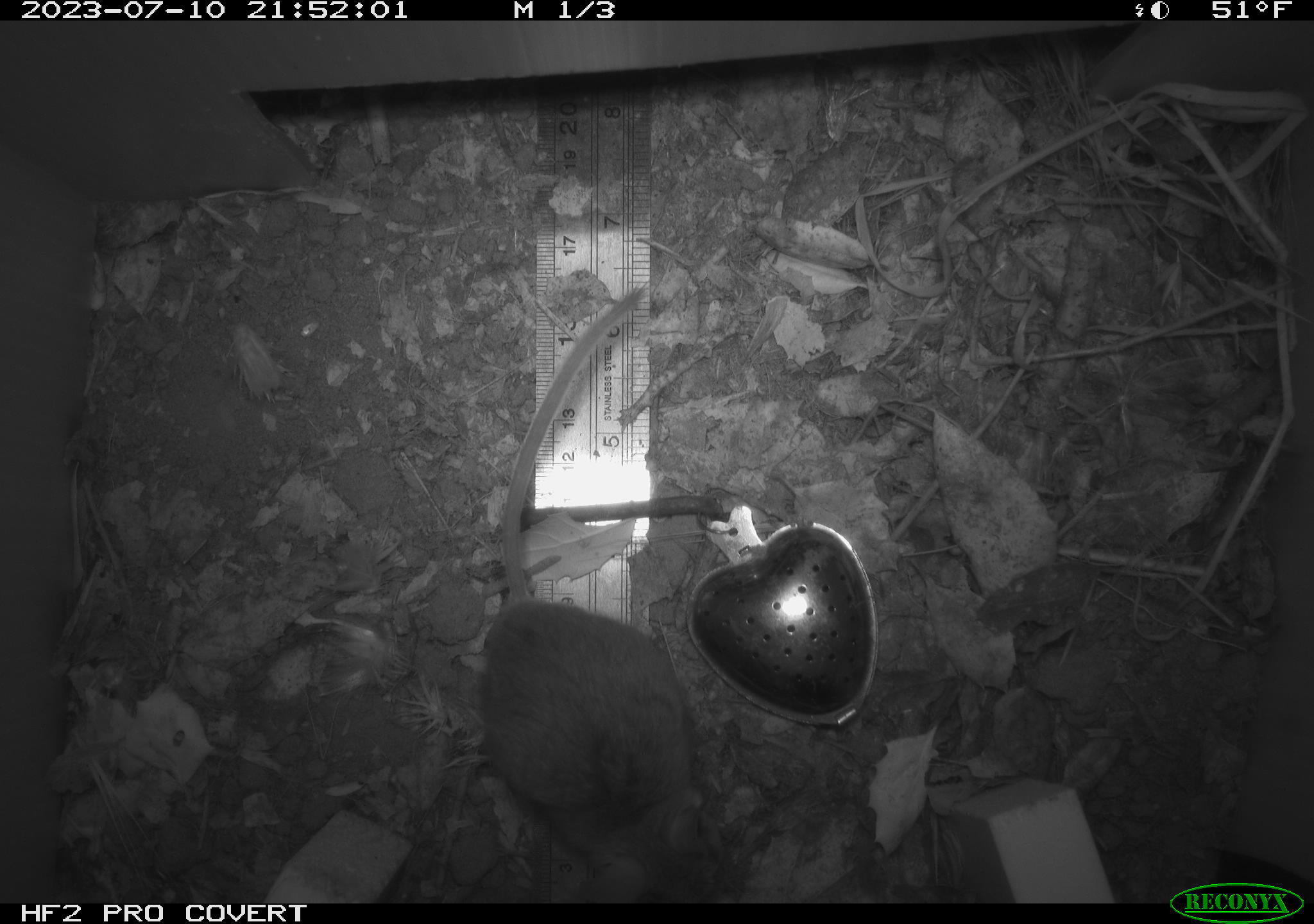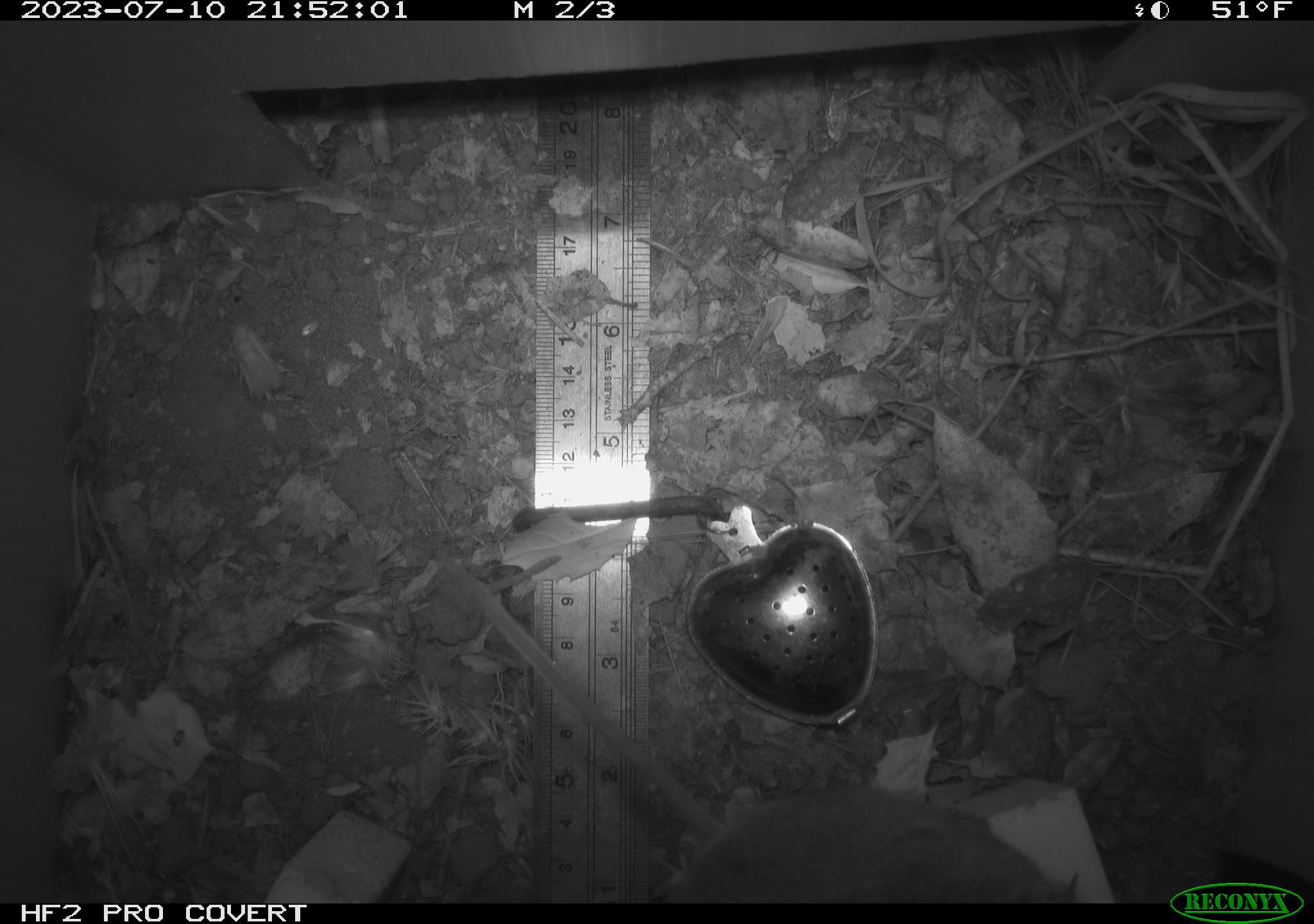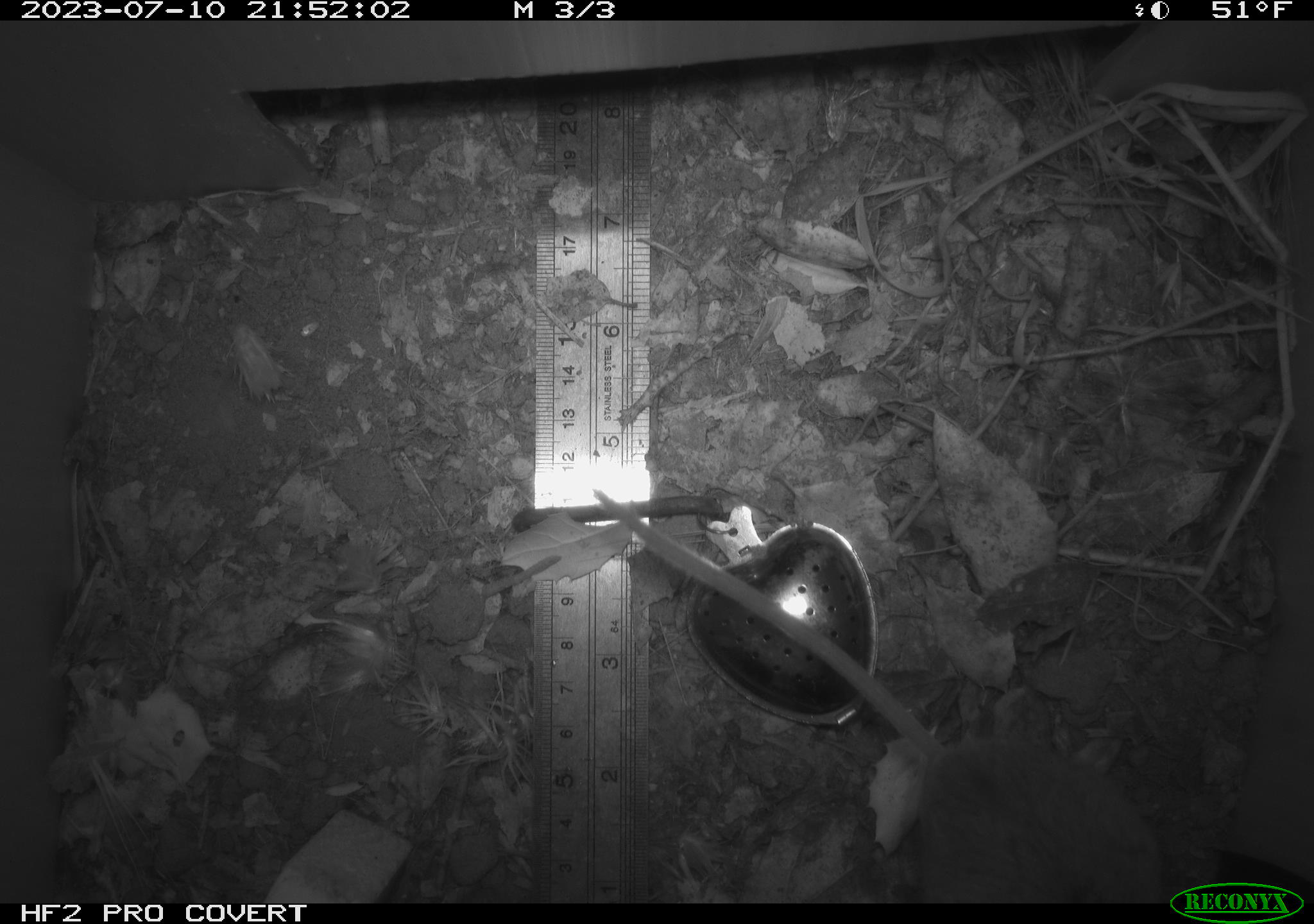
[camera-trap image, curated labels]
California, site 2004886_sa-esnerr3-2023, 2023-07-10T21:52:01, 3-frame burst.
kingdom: Animalia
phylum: Chordata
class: Mammalia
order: Rodentia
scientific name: Rodentia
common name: mouse species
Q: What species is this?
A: Mouse species (Rodentia).